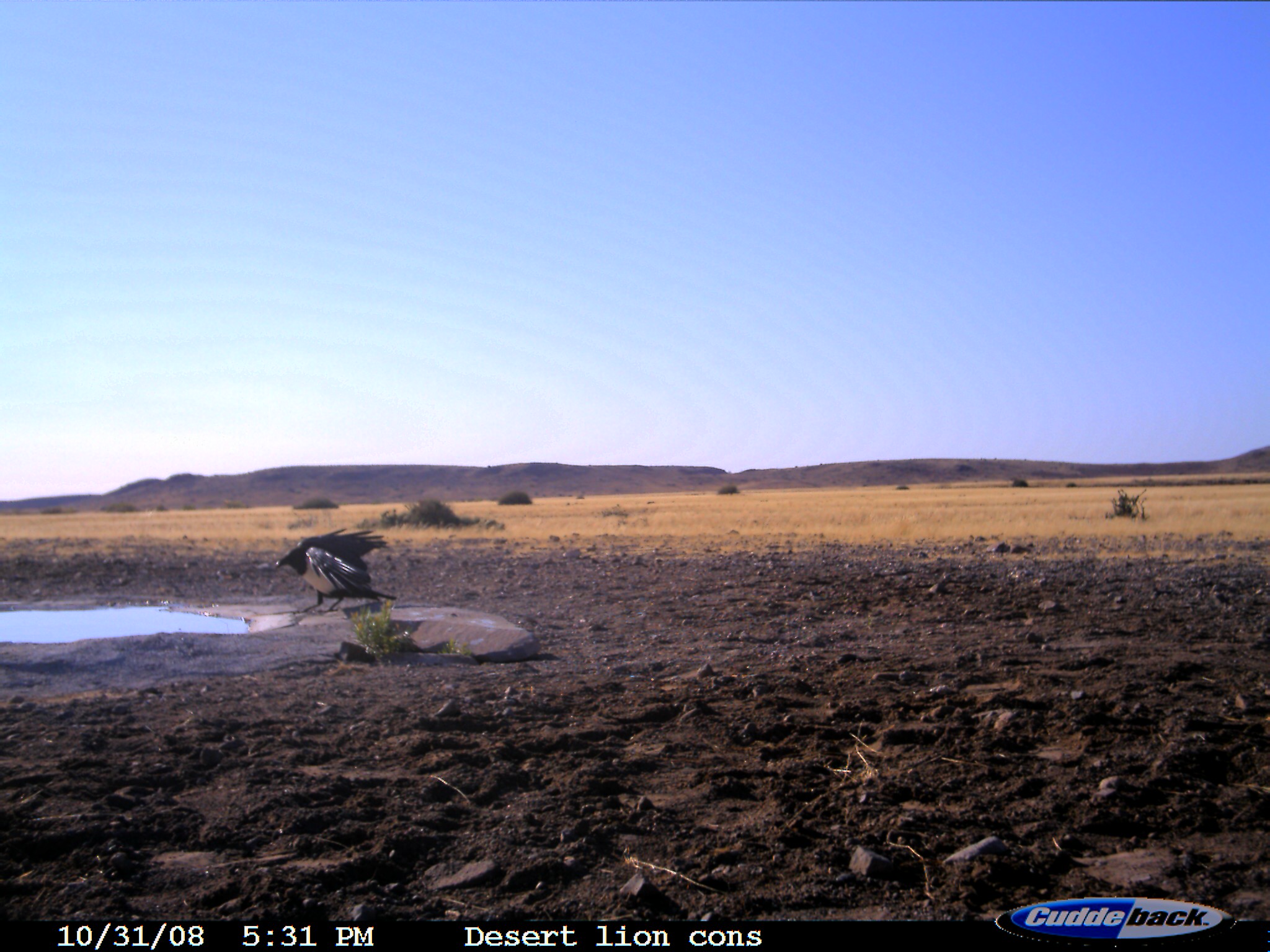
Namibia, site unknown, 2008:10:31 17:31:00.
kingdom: Animalia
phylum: Chordata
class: Aves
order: Passeriformes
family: Corvidae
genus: Corvus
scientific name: Corvus albus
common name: pied crow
Corvus albus (pied crow).